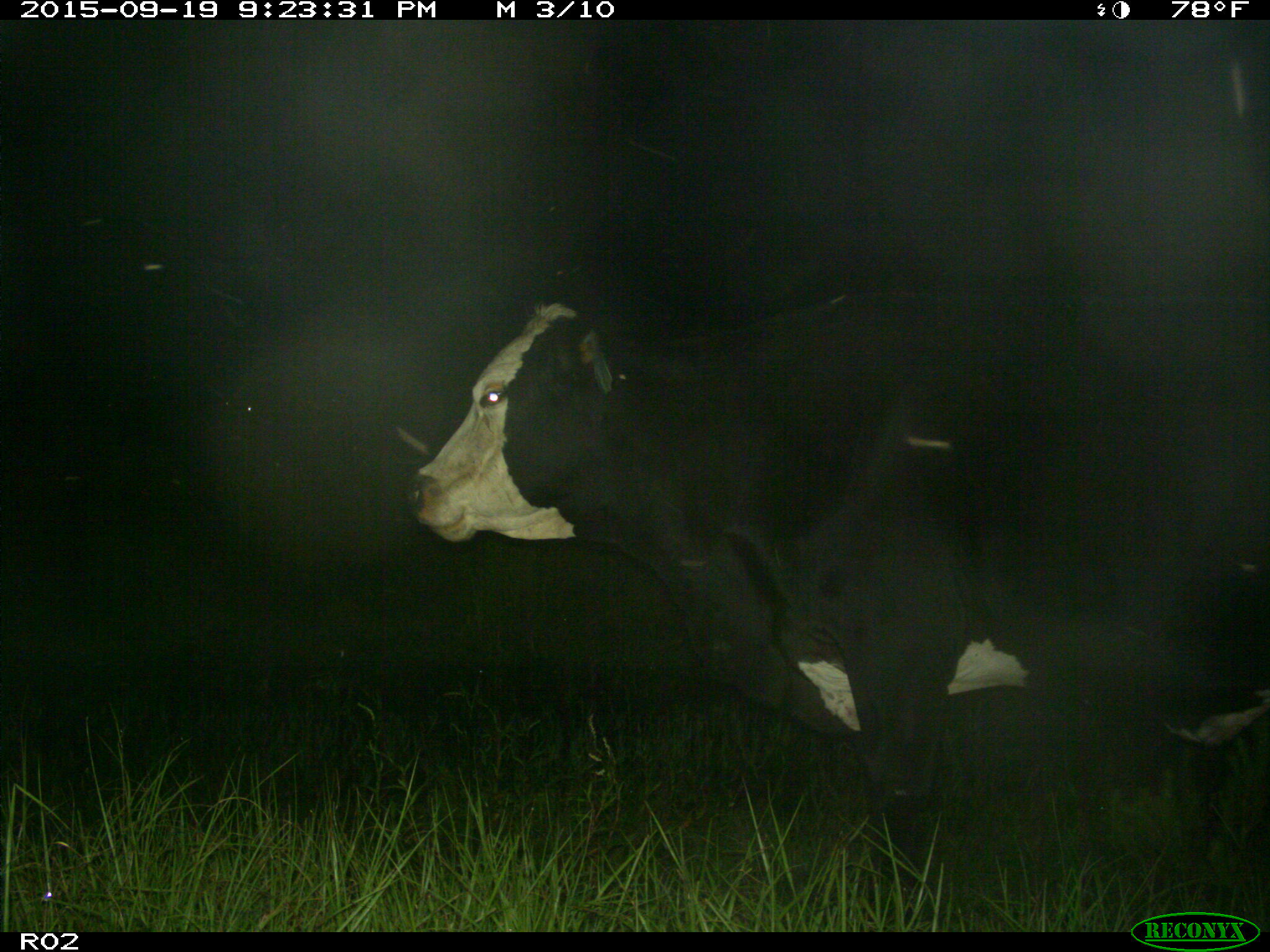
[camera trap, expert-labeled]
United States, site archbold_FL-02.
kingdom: Animalia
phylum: Chordata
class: Mammalia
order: Artiodactyla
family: Bovidae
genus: Bos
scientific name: Bos taurus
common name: domestic cow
Bos taurus (domestic cow).